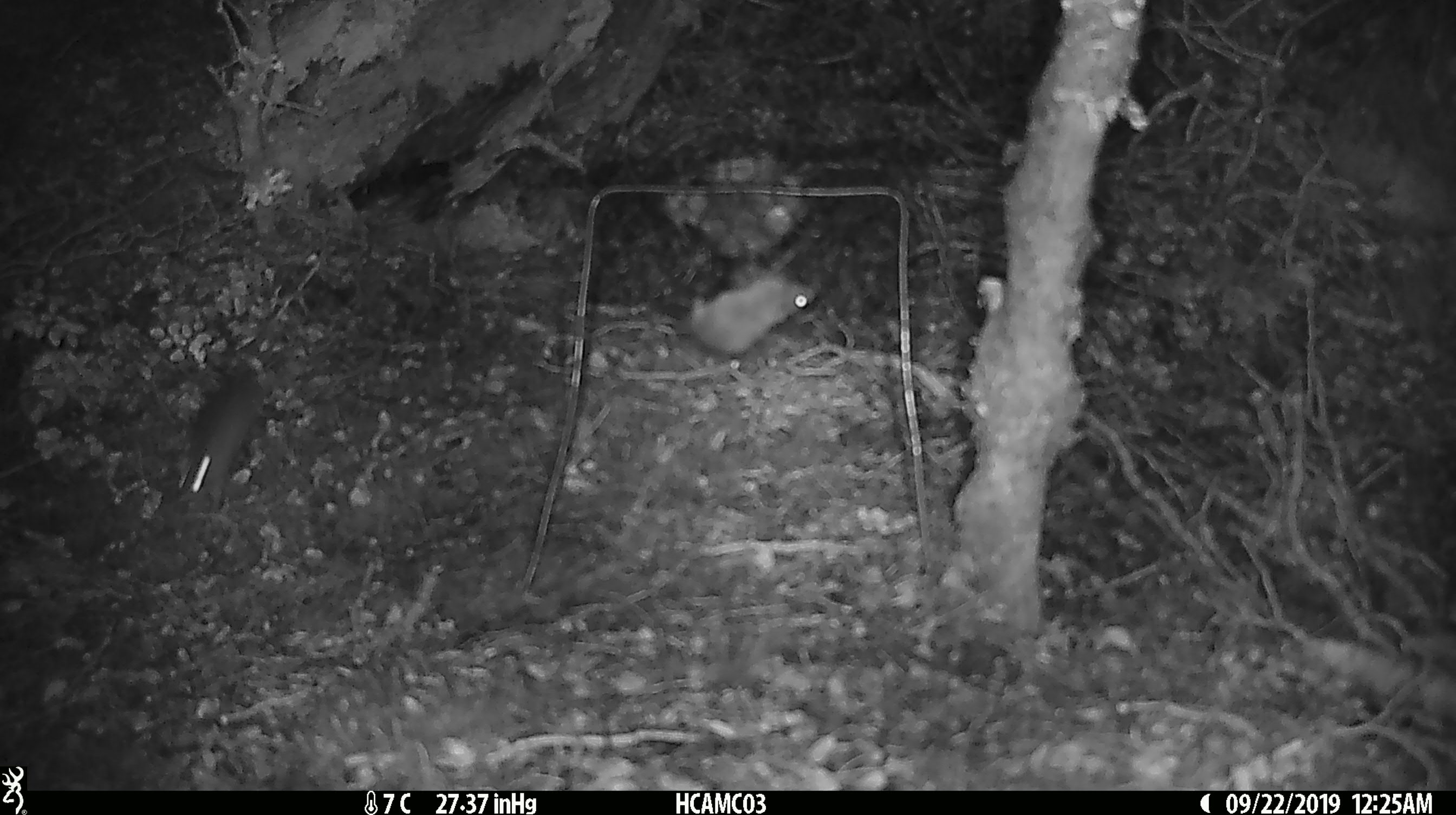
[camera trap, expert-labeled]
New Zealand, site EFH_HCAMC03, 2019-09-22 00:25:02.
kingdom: Animalia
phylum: Chordata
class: Mammalia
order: Rodentia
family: Muridae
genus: Mus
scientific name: Mus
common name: mouse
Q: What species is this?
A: Mouse (Mus).